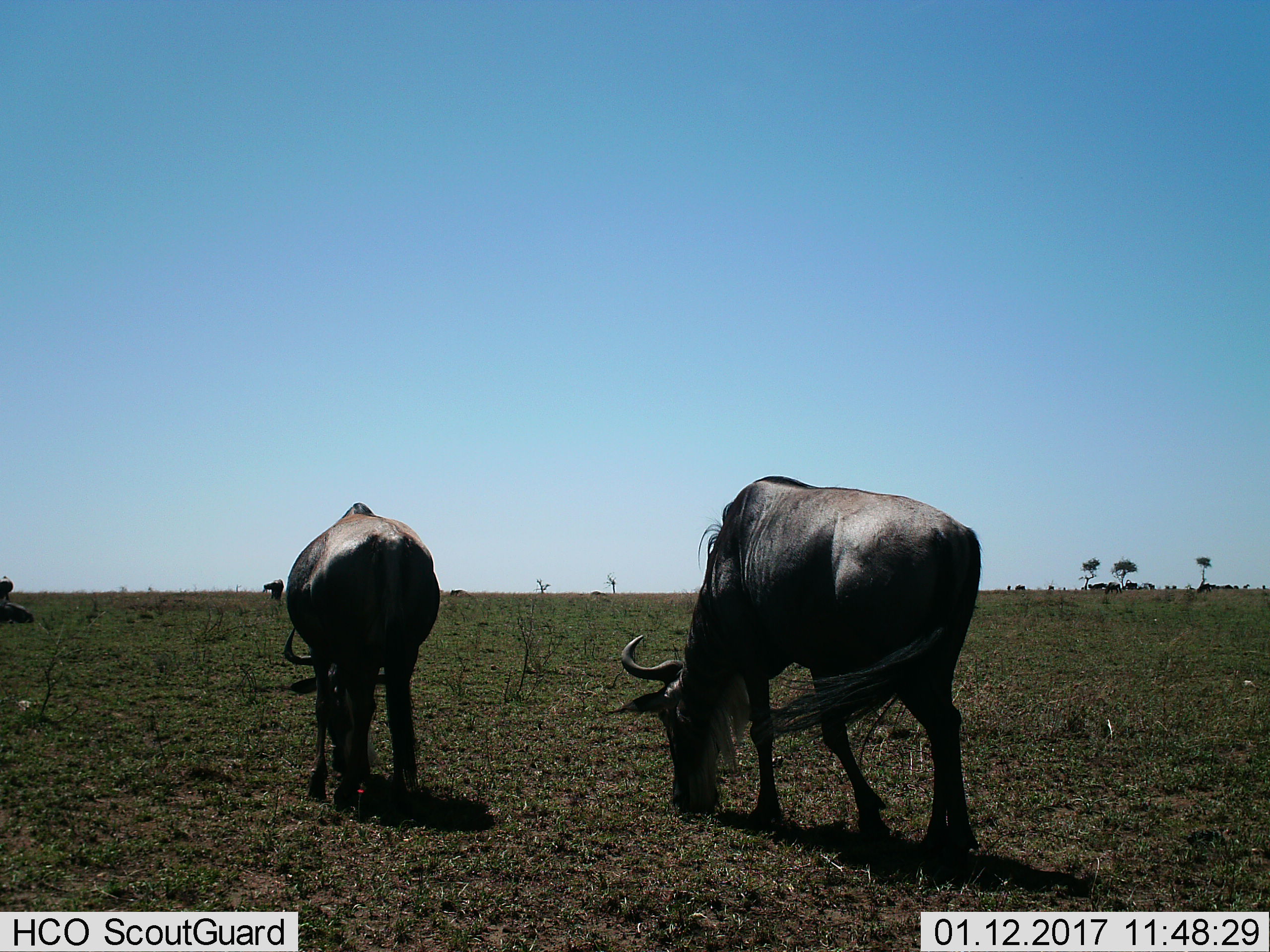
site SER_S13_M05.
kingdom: Animalia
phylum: Chordata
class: Mammalia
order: Artiodactyla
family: Bovidae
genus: Connochaetes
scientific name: Connochaetes taurinus taurinus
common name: blue wildebeest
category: wildebeestblue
Wildebeestblue (blue wildebeest) (Connochaetes taurinus taurinus), count 11-50. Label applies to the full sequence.